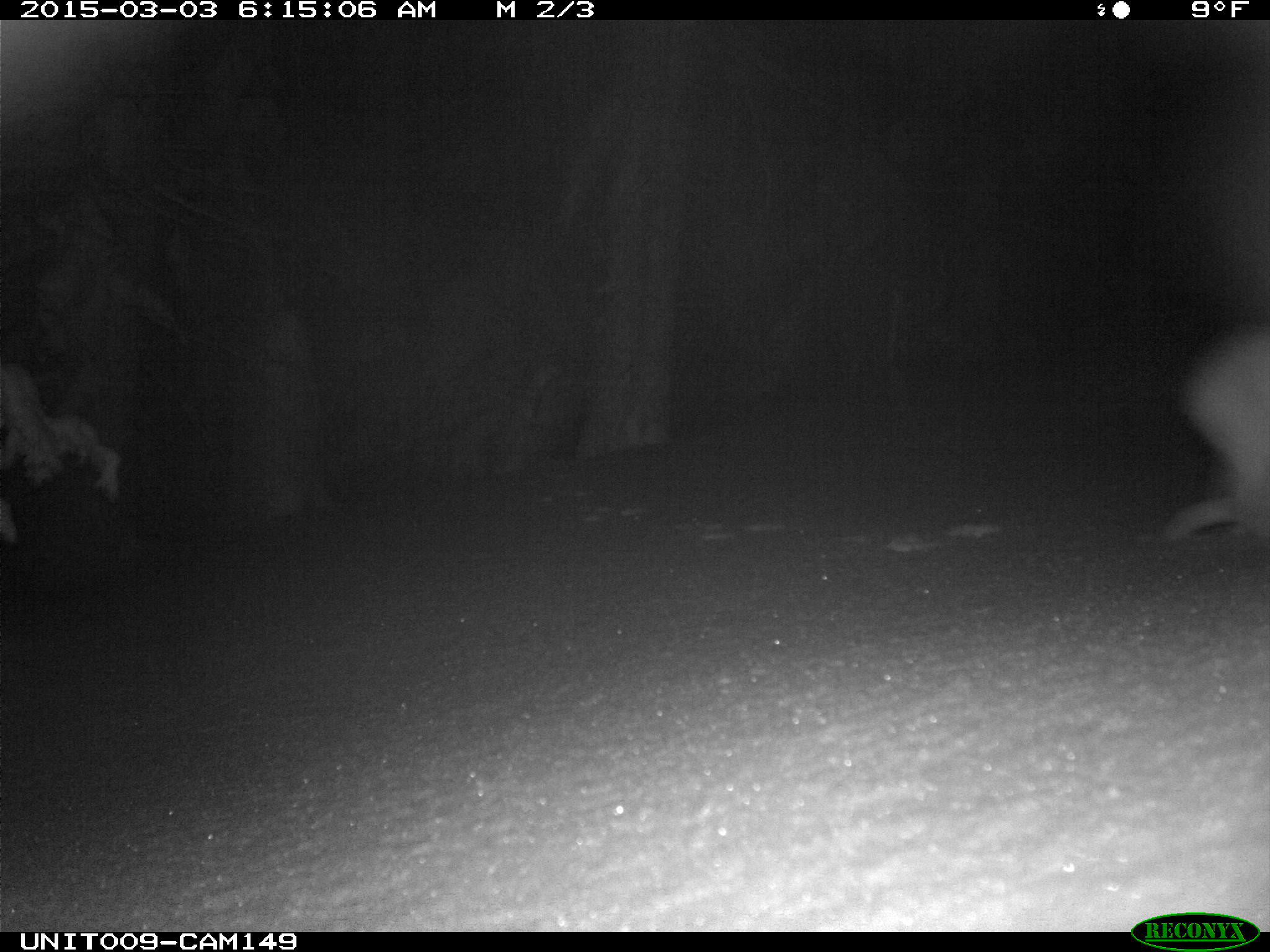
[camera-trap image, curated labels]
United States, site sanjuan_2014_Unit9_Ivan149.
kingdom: Animalia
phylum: Chordata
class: Mammalia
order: Lagomorpha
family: Leporidae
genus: Lepus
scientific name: Lepus americanus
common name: snowshoe hare